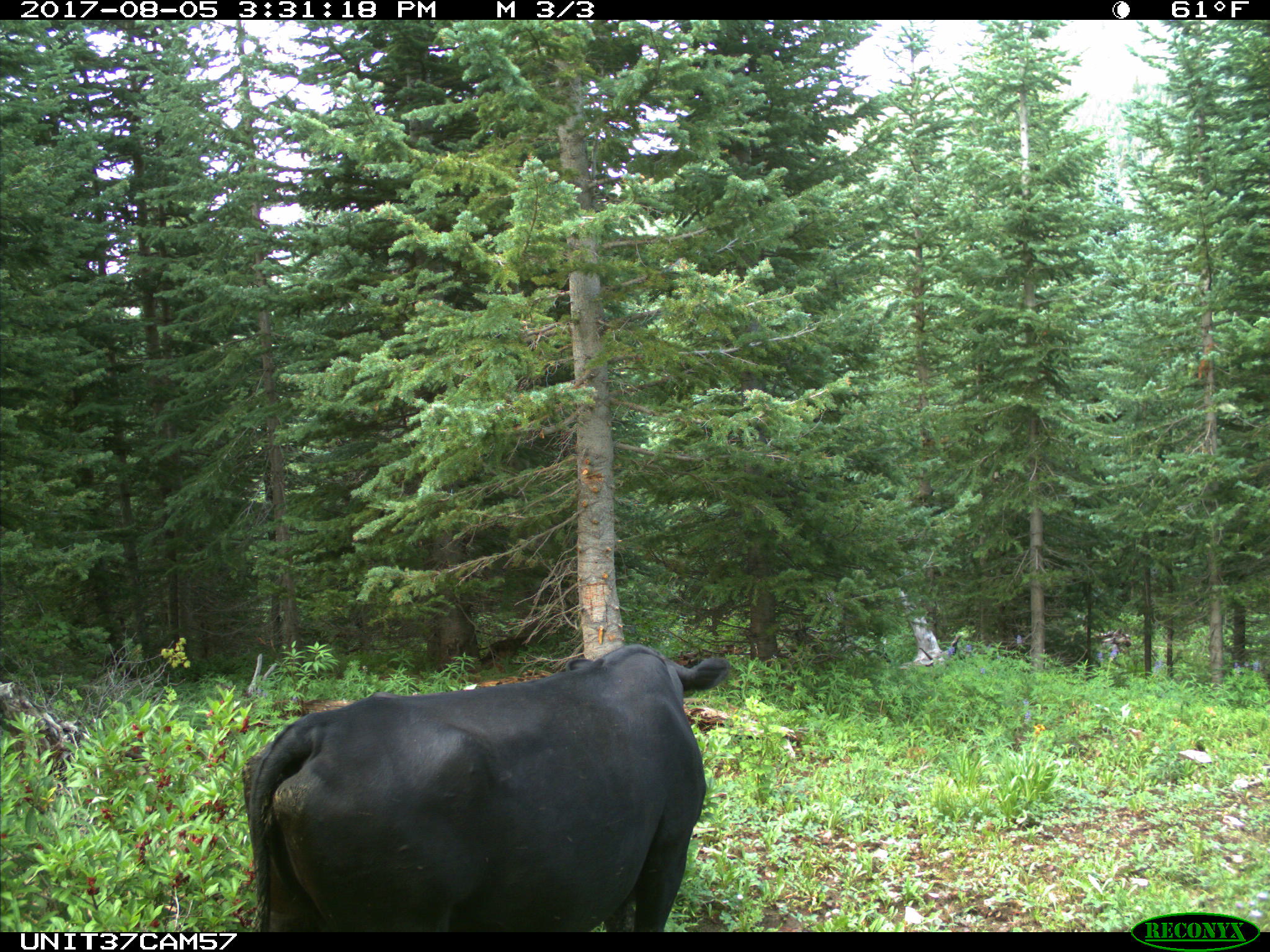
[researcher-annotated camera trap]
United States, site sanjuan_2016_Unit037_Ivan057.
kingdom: Animalia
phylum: Chordata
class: Mammalia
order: Artiodactyla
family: Bovidae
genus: Bos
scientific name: Bos taurus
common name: domestic cow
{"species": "Bos taurus (domestic cow)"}